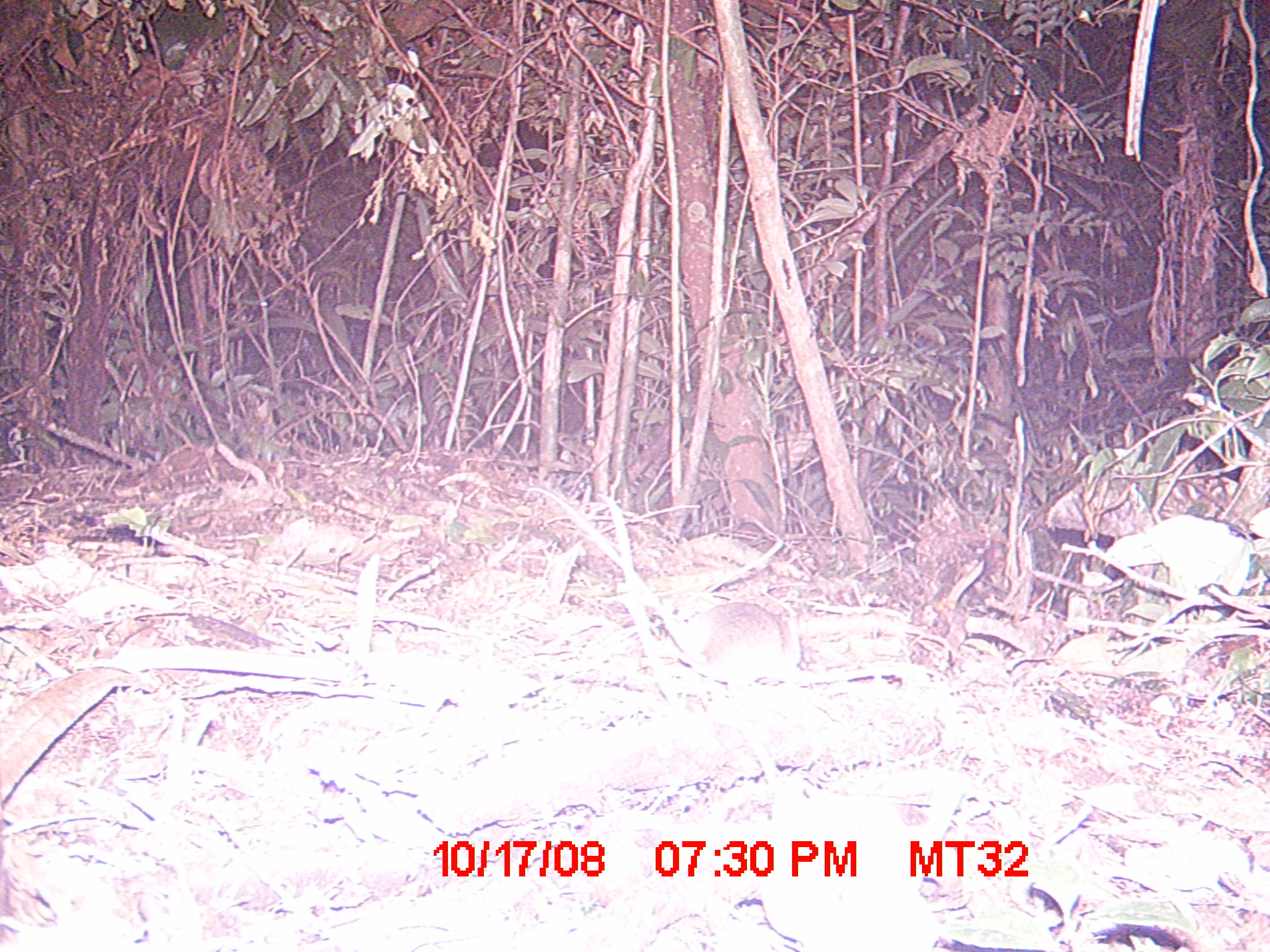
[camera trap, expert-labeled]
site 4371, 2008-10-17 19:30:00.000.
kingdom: Animalia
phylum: Chordata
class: Mammalia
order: Rodentia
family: Nesomyidae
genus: Eliurus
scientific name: Eliurus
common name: eliurus rat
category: eliurus sp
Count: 1.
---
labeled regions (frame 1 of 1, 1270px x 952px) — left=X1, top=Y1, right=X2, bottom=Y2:
eliurus sp: left=659, top=602, right=803, bottom=684